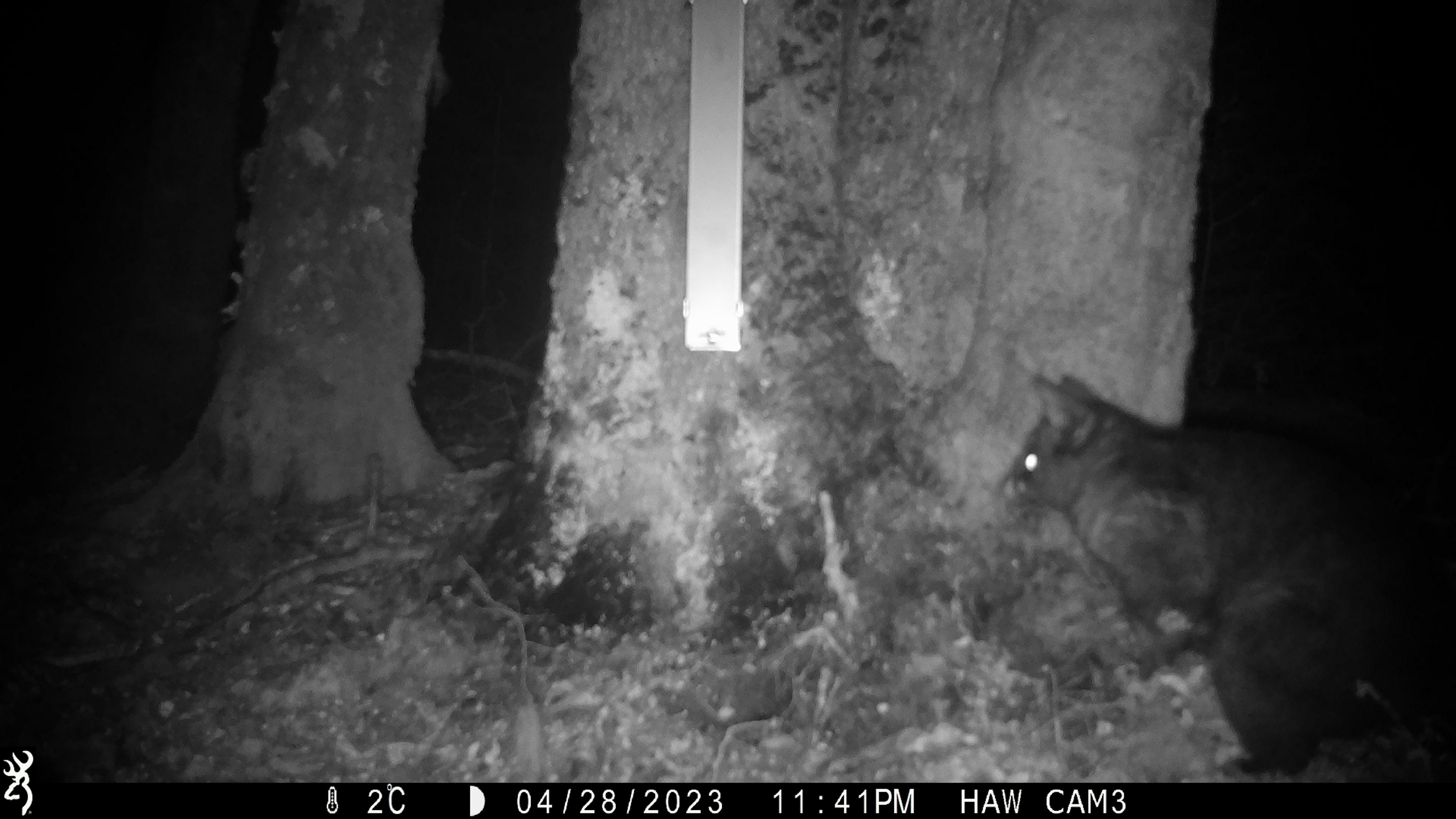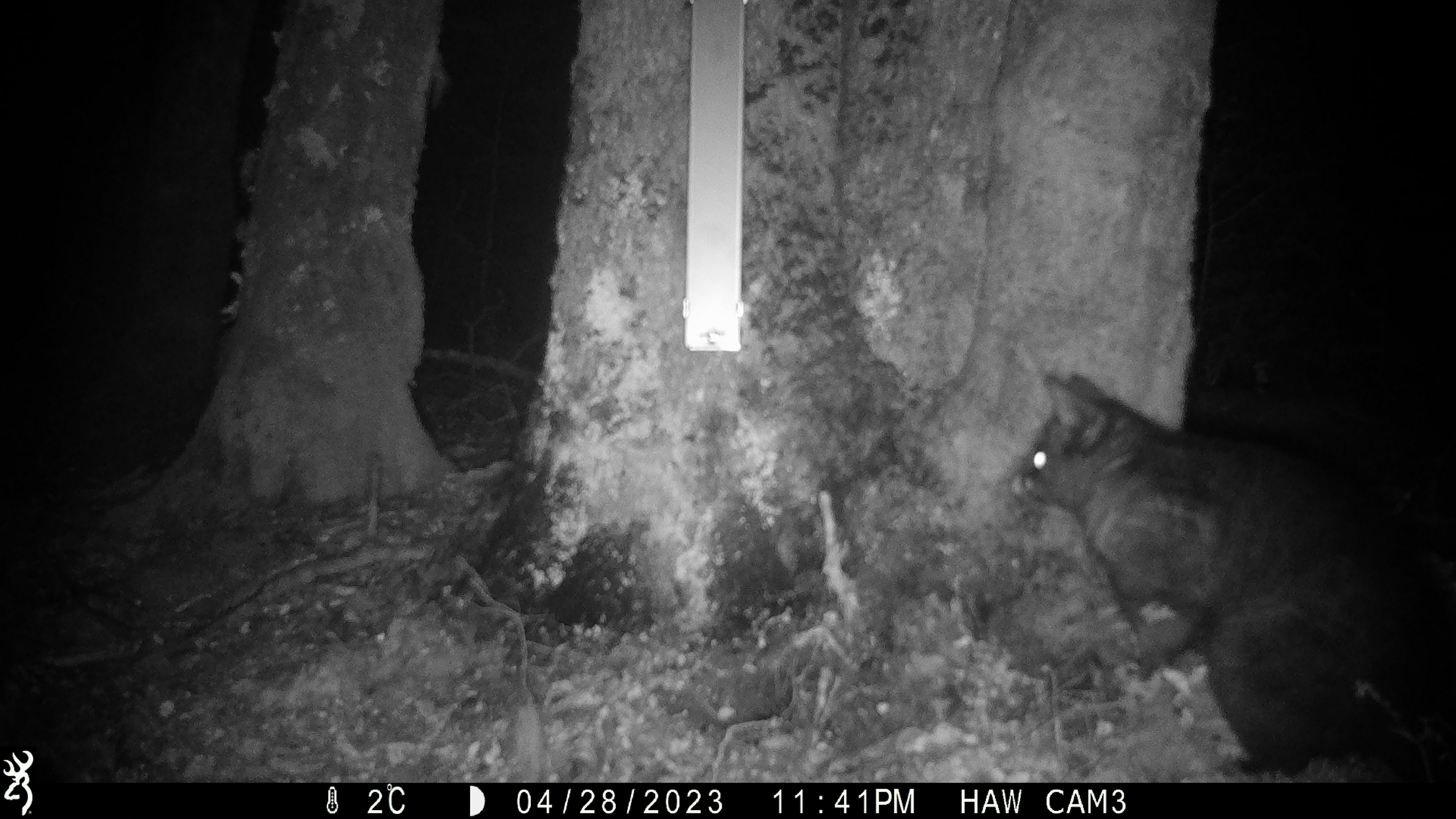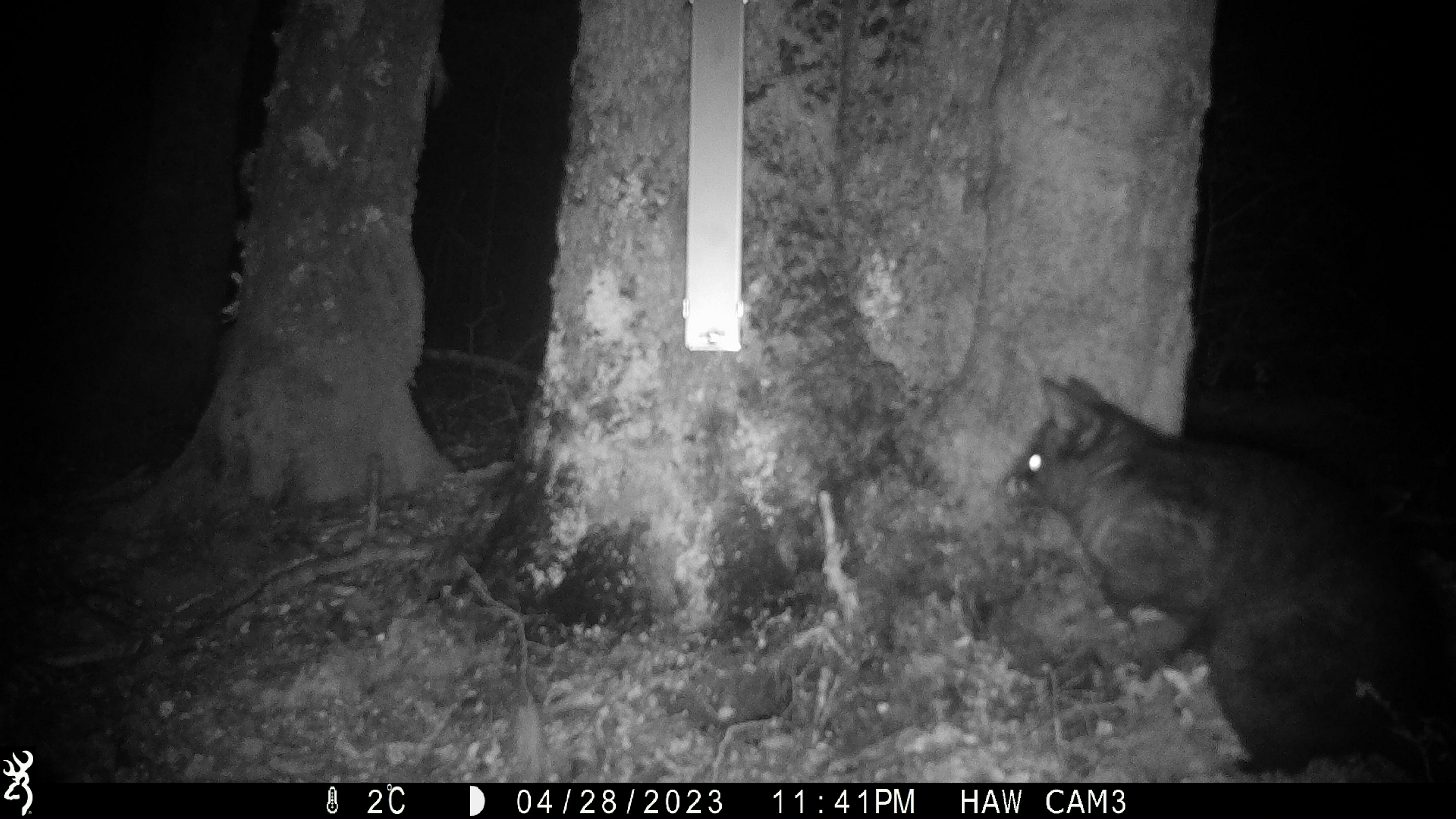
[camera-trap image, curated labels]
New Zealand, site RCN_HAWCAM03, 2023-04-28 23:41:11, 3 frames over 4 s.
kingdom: Animalia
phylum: Chordata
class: Mammalia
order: Diprotodontia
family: Phalangeridae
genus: Trichosurus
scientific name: Trichosurus vulpecula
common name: common brushtail possum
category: possum